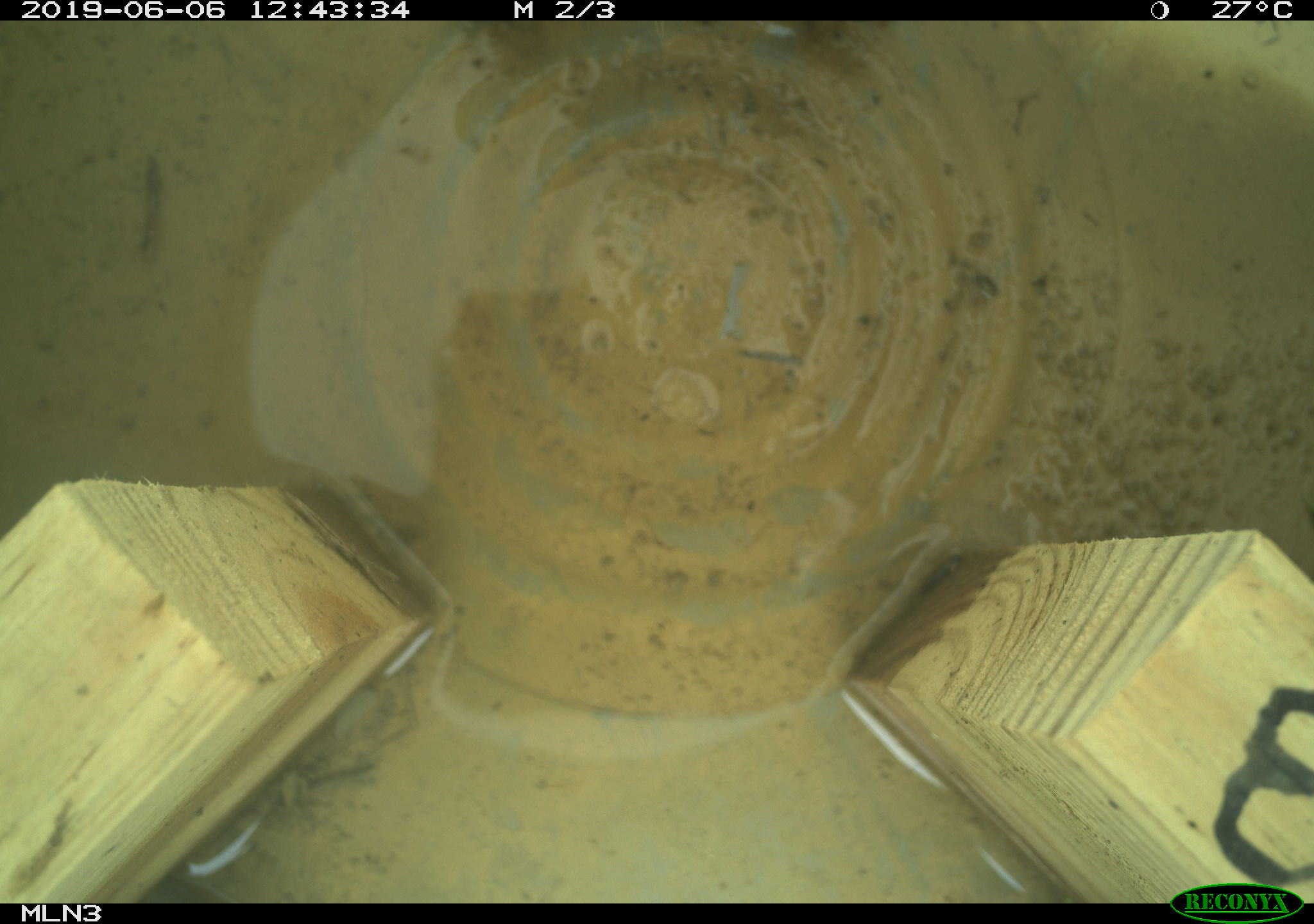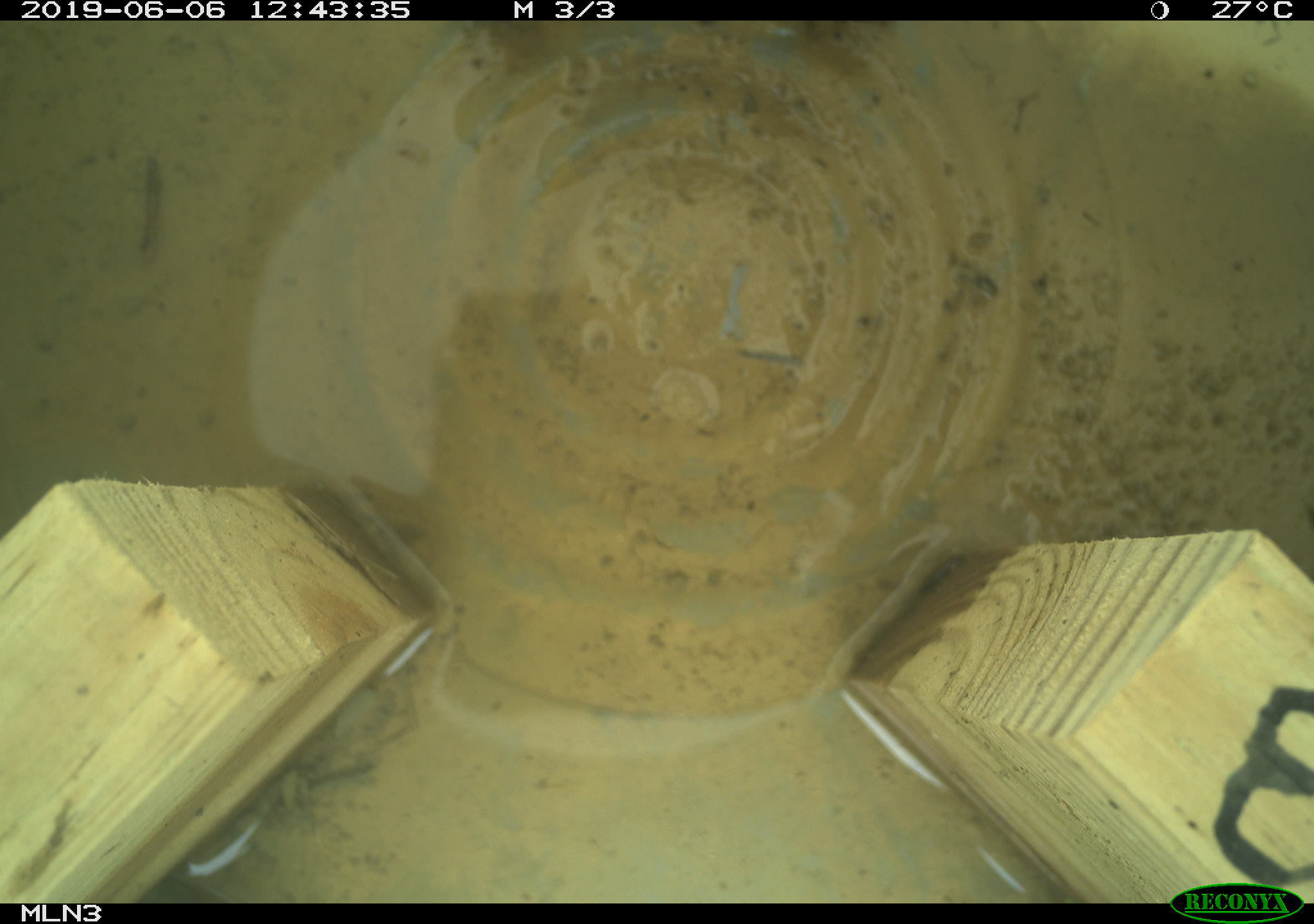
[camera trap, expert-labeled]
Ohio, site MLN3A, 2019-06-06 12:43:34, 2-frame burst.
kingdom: Animalia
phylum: Chordata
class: Mammalia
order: Lagomorpha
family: Leporidae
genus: Sylvilagus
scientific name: Sylvilagus floridanus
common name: eastern cottontail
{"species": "eastern cottontail (Sylvilagus floridanus)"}